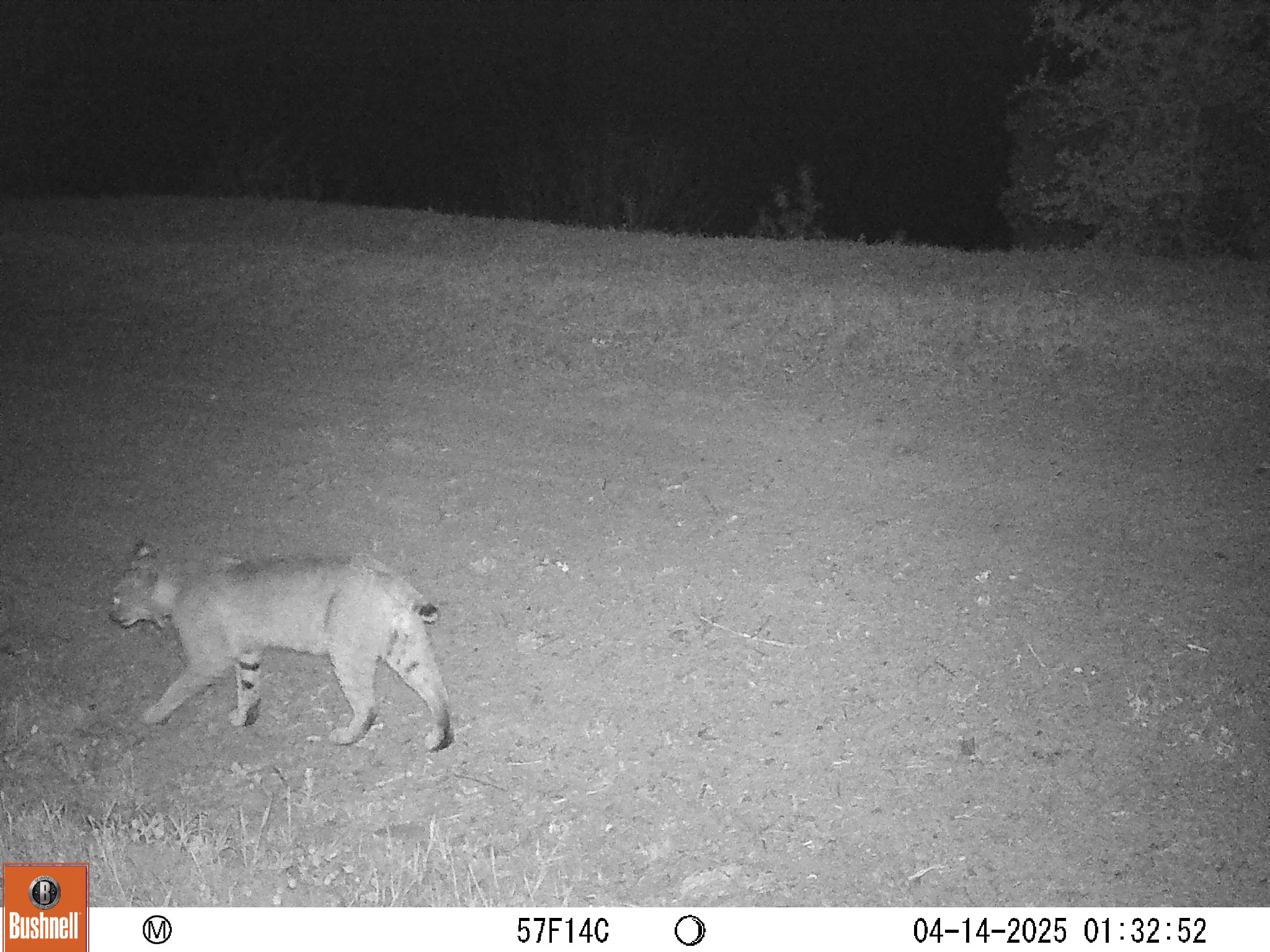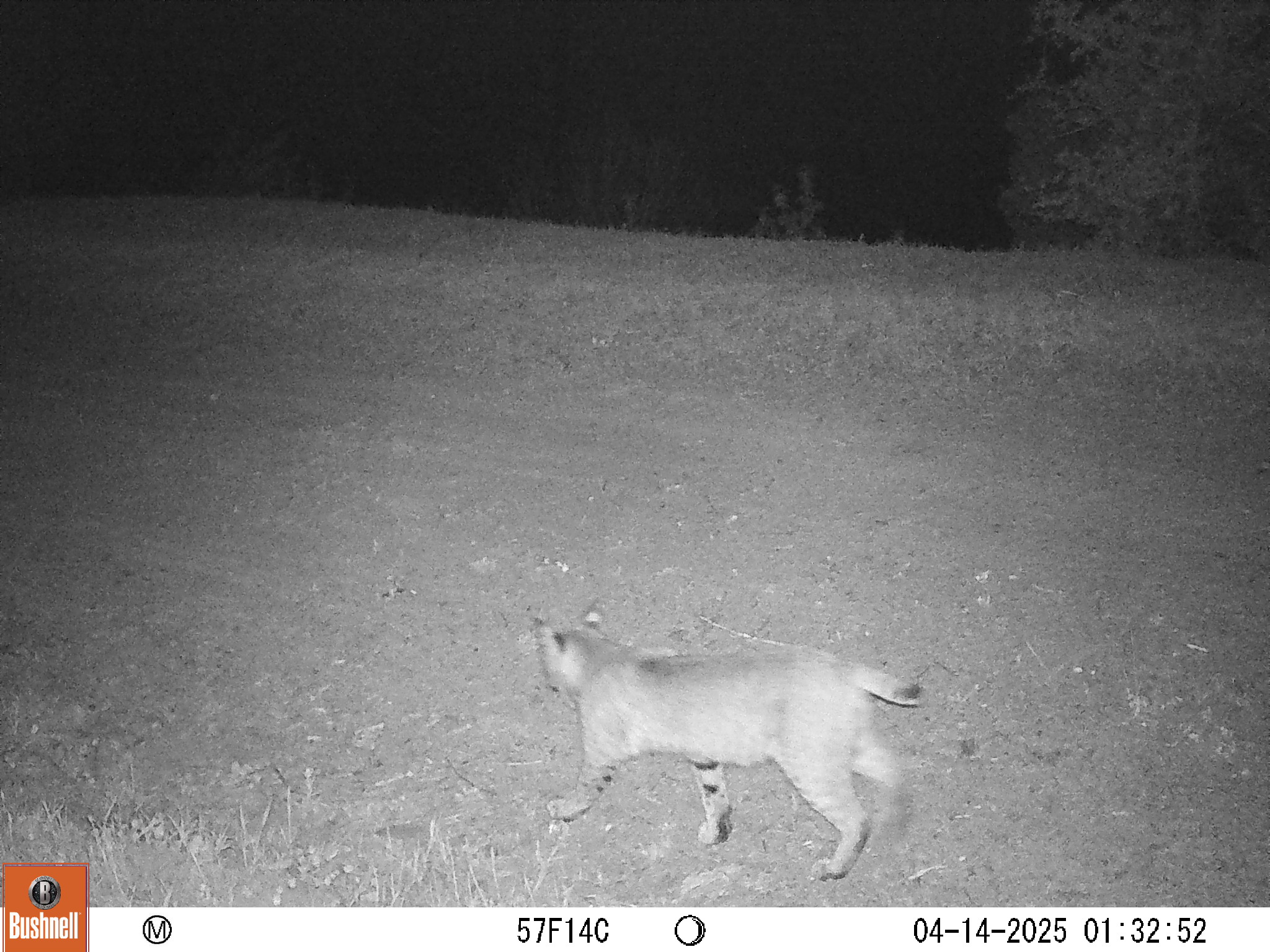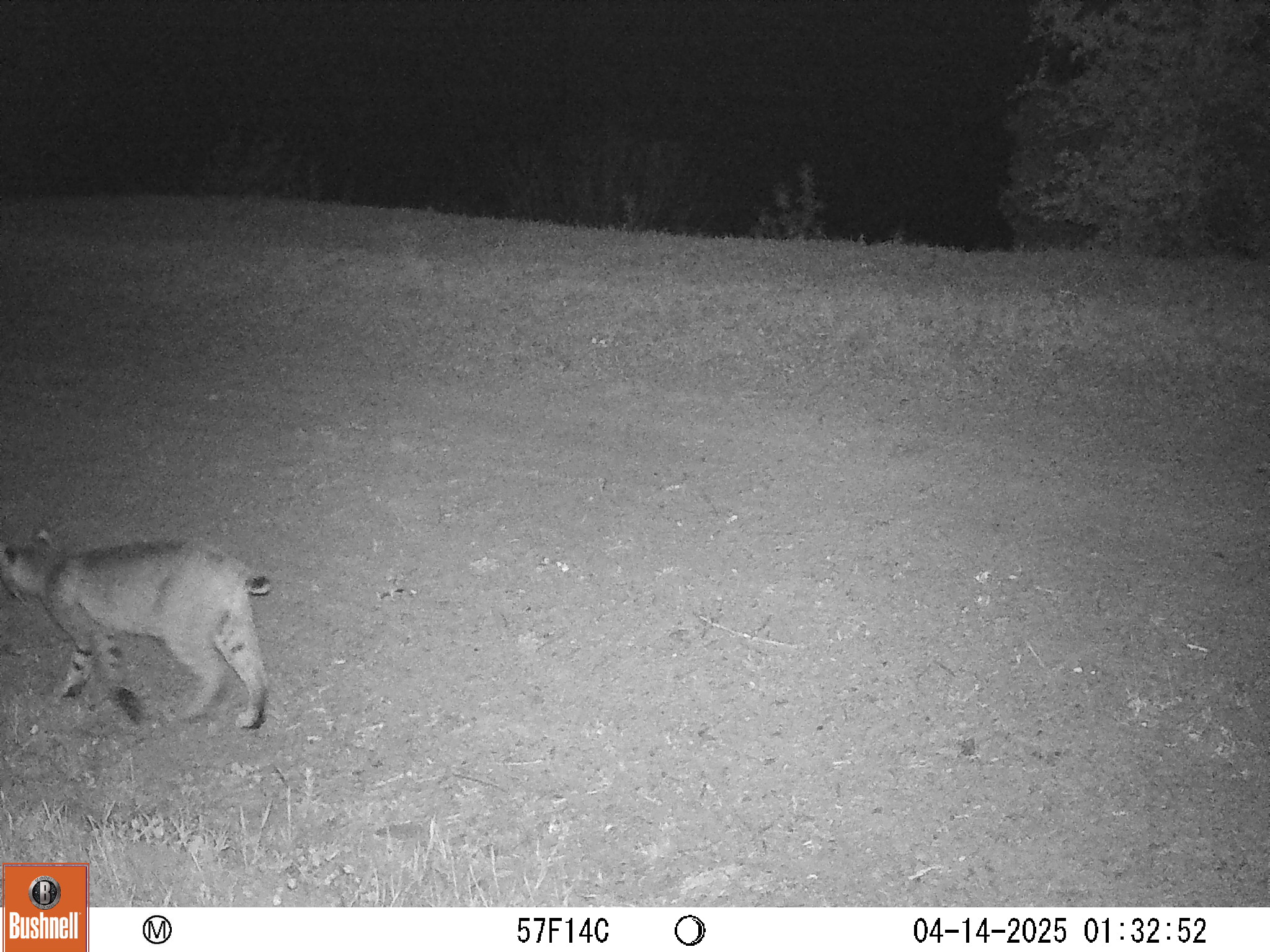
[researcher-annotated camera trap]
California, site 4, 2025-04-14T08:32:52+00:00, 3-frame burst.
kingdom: Animalia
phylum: Chordata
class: Mammalia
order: Carnivora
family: Felidae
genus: Lynx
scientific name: Lynx rufus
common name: bobcat